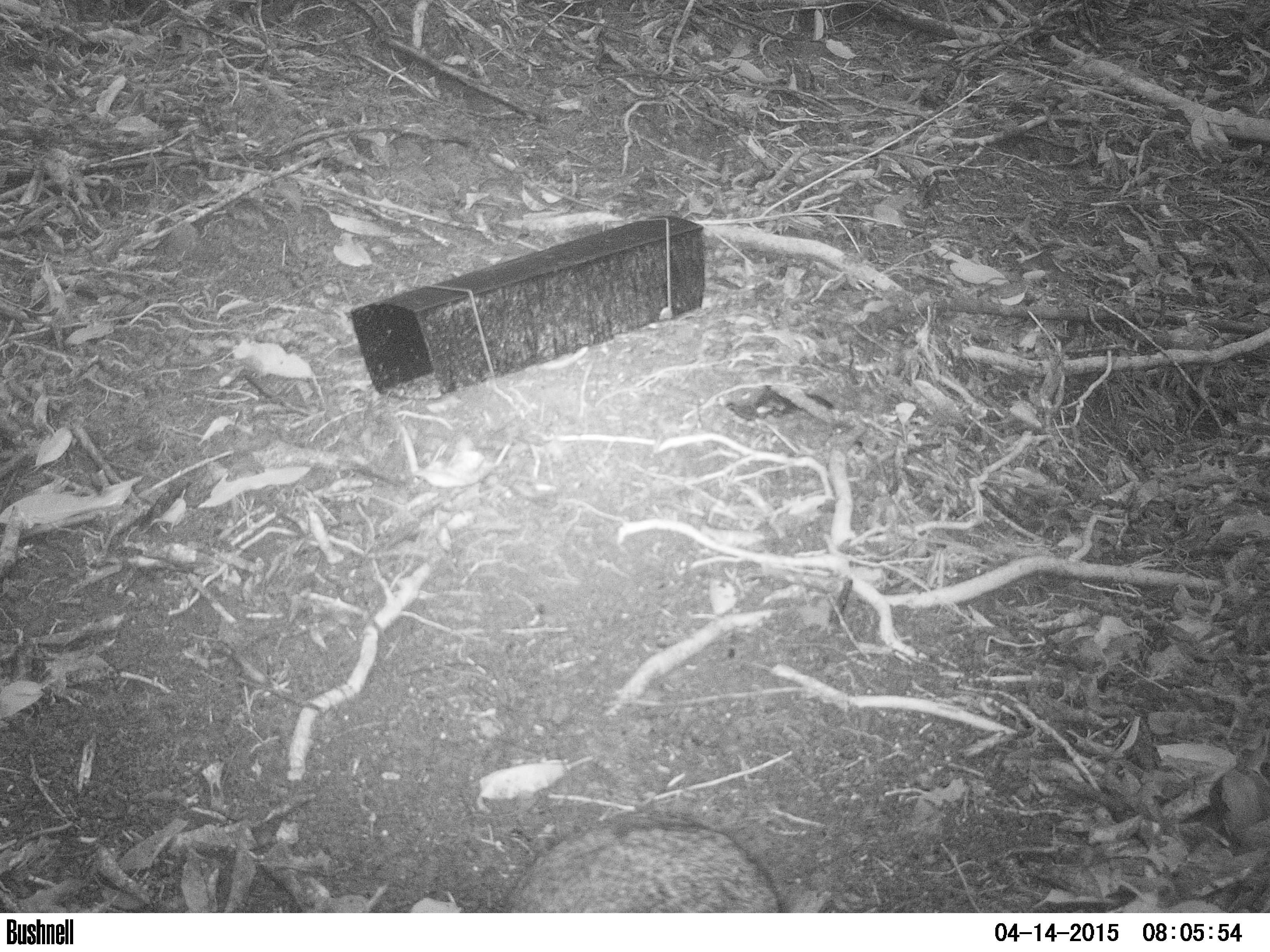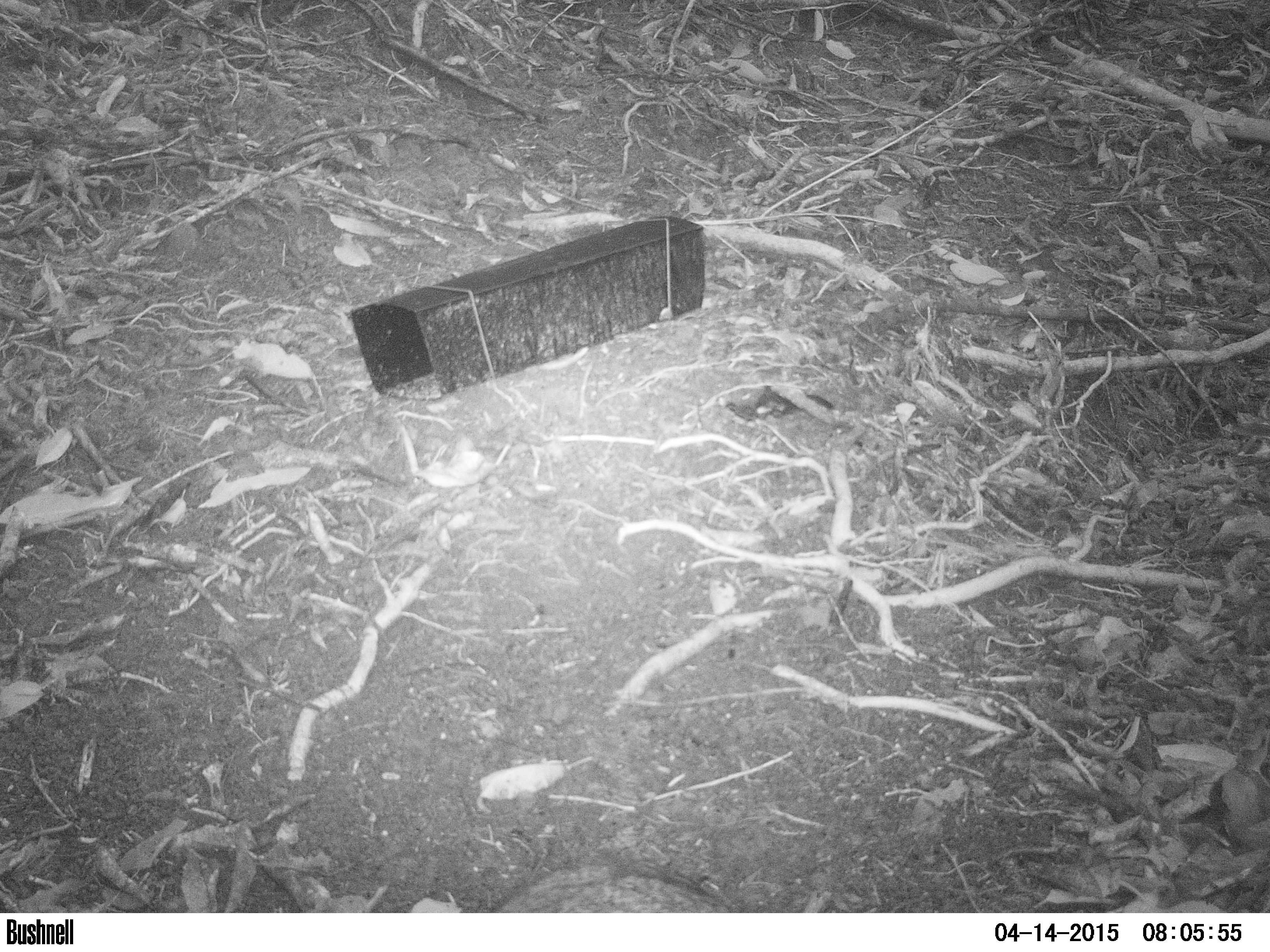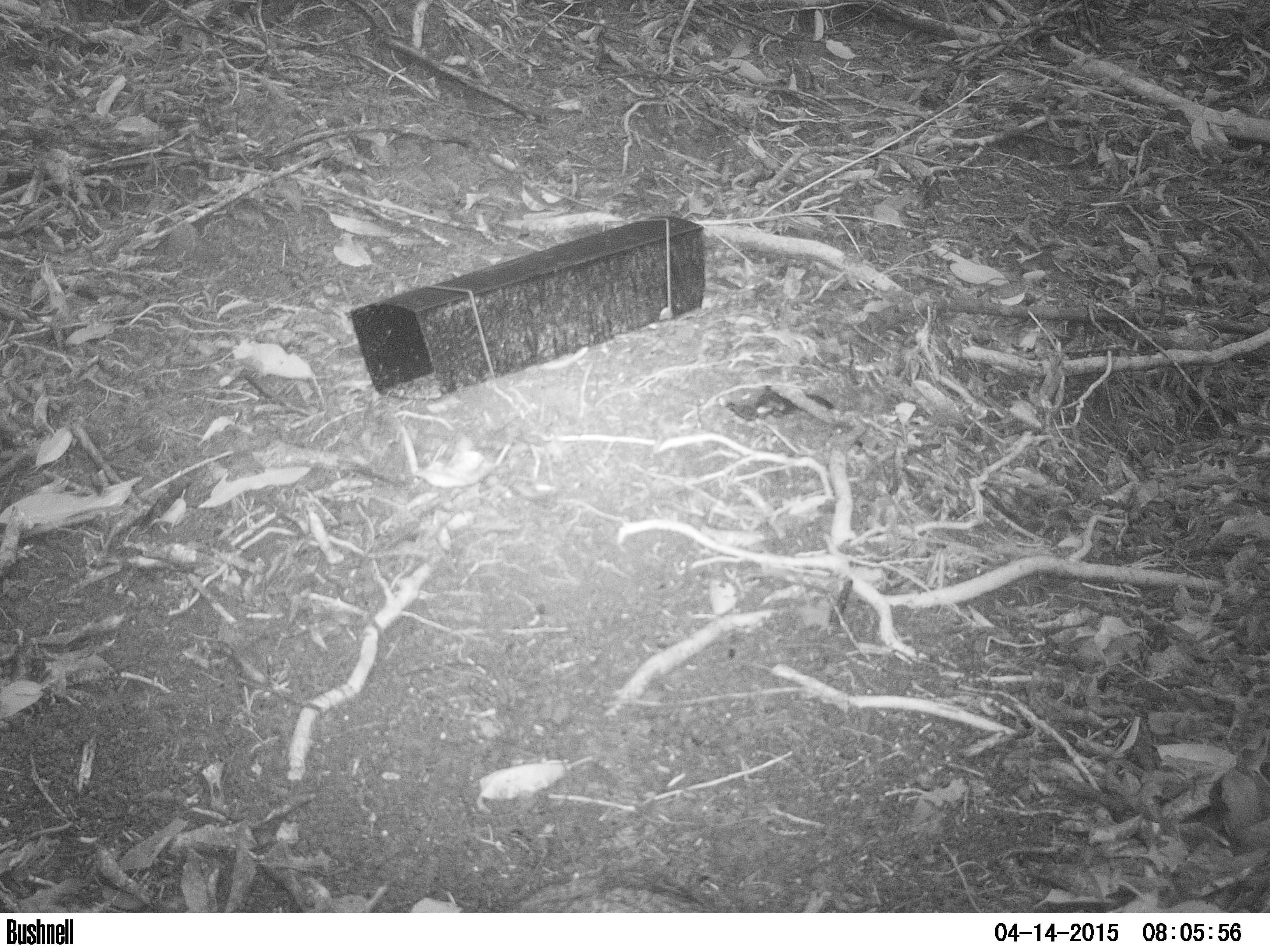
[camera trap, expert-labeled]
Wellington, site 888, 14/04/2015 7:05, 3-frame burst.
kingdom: Animalia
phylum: Chordata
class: Mammalia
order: Lagomorpha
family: Leporidae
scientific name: Leporidae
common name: rabbit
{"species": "rabbit (Leporidae)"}